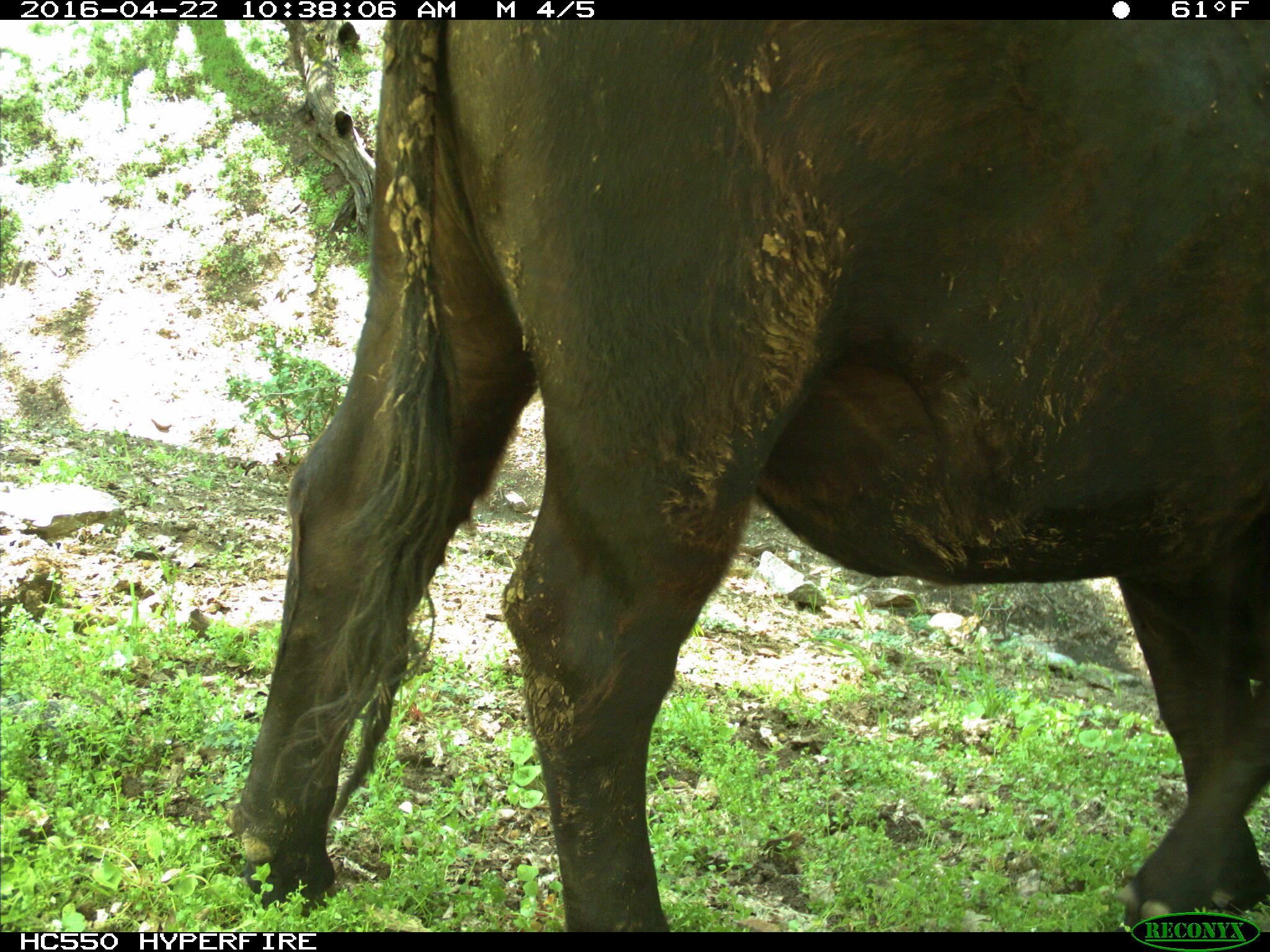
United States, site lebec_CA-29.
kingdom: Animalia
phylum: Chordata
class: Mammalia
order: Artiodactyla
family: Bovidae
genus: Bos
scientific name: Bos taurus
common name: domestic cow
Bos taurus (domestic cow).